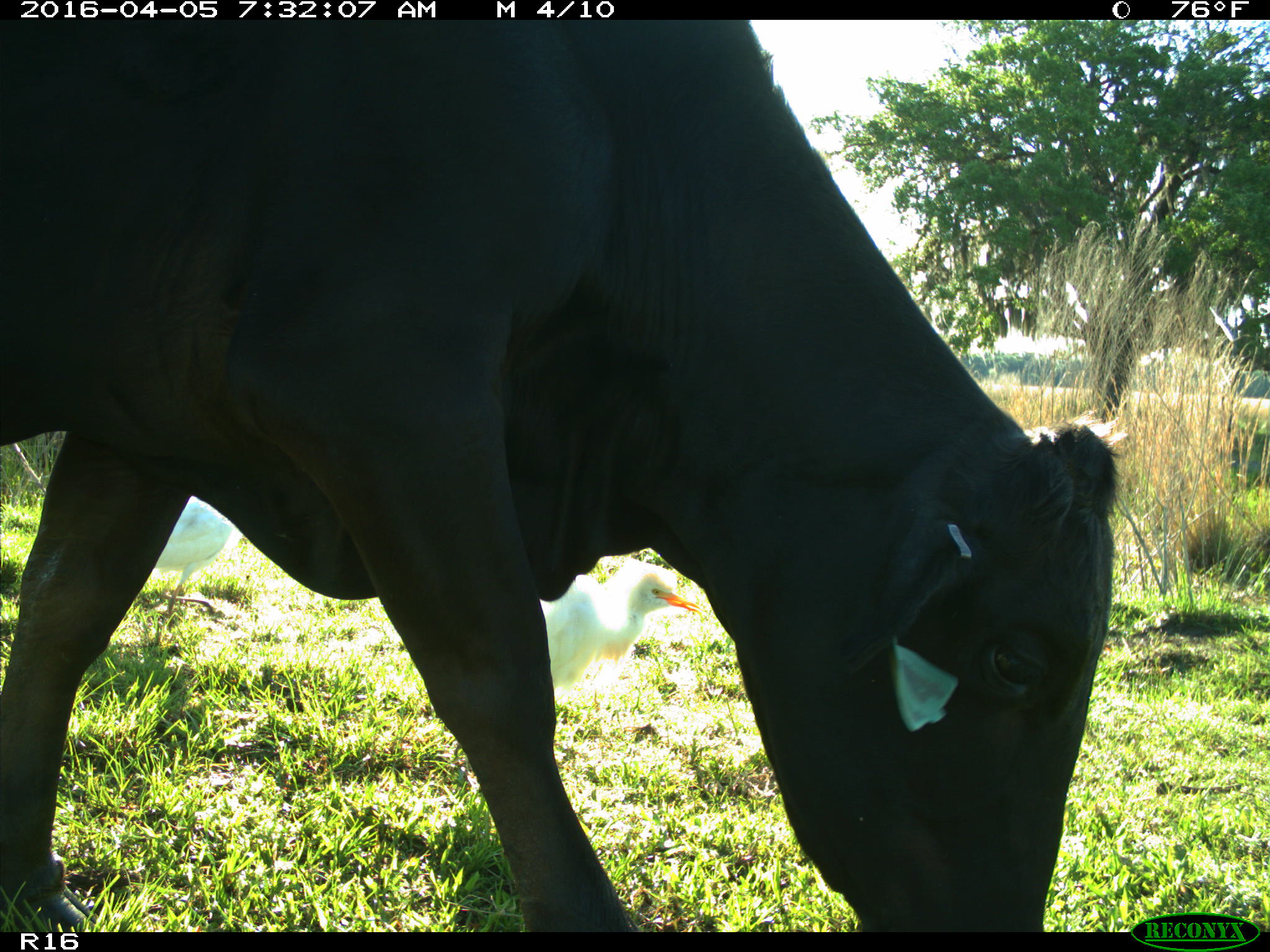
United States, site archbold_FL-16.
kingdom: Animalia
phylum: Chordata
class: Mammalia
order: Artiodactyla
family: Bovidae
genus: Bos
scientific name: Bos taurus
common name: domestic cow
Bos taurus (domestic cow).